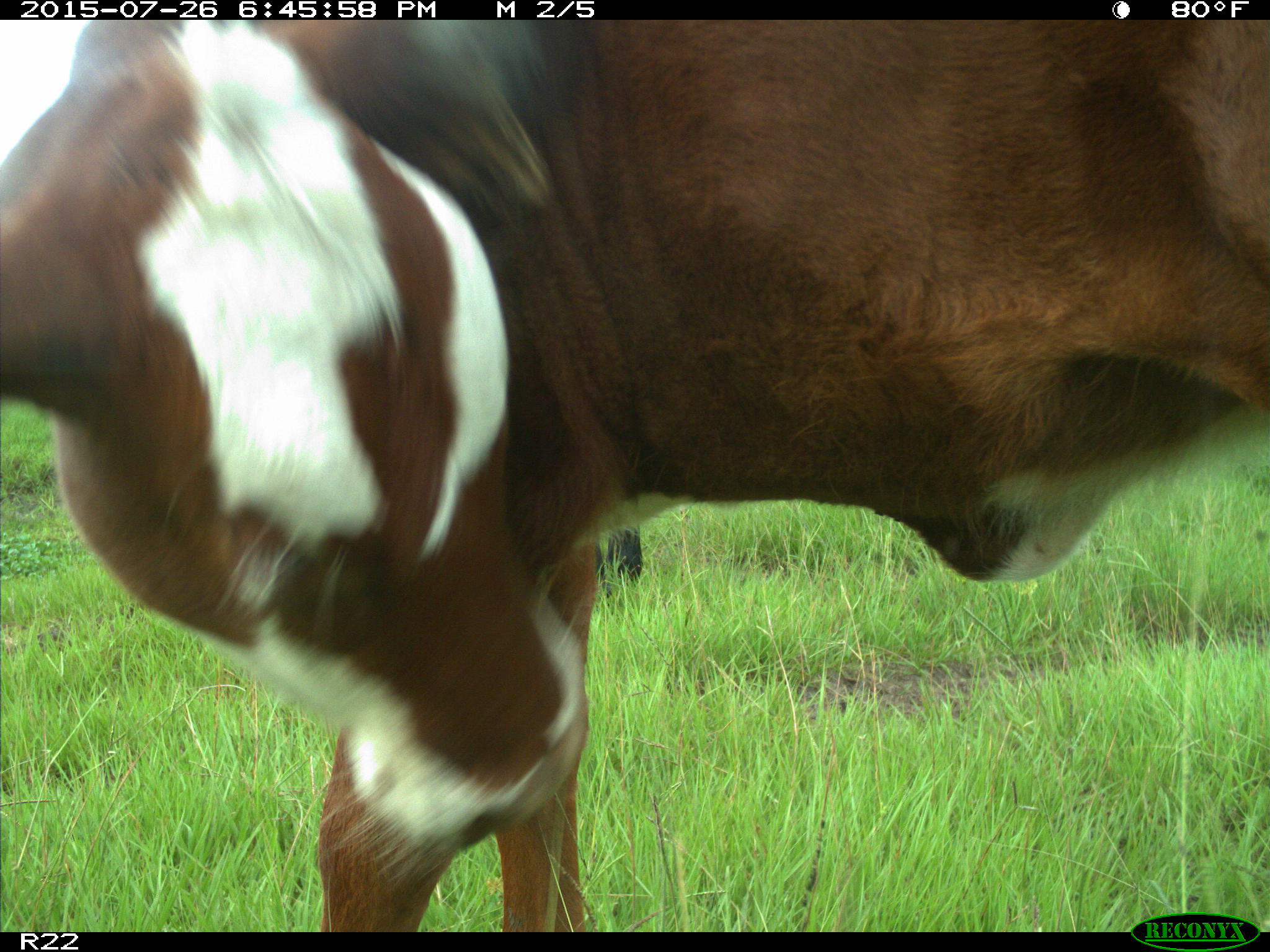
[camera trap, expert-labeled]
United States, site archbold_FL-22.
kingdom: Animalia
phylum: Chordata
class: Mammalia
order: Artiodactyla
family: Bovidae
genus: Bos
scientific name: Bos taurus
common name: domestic cow